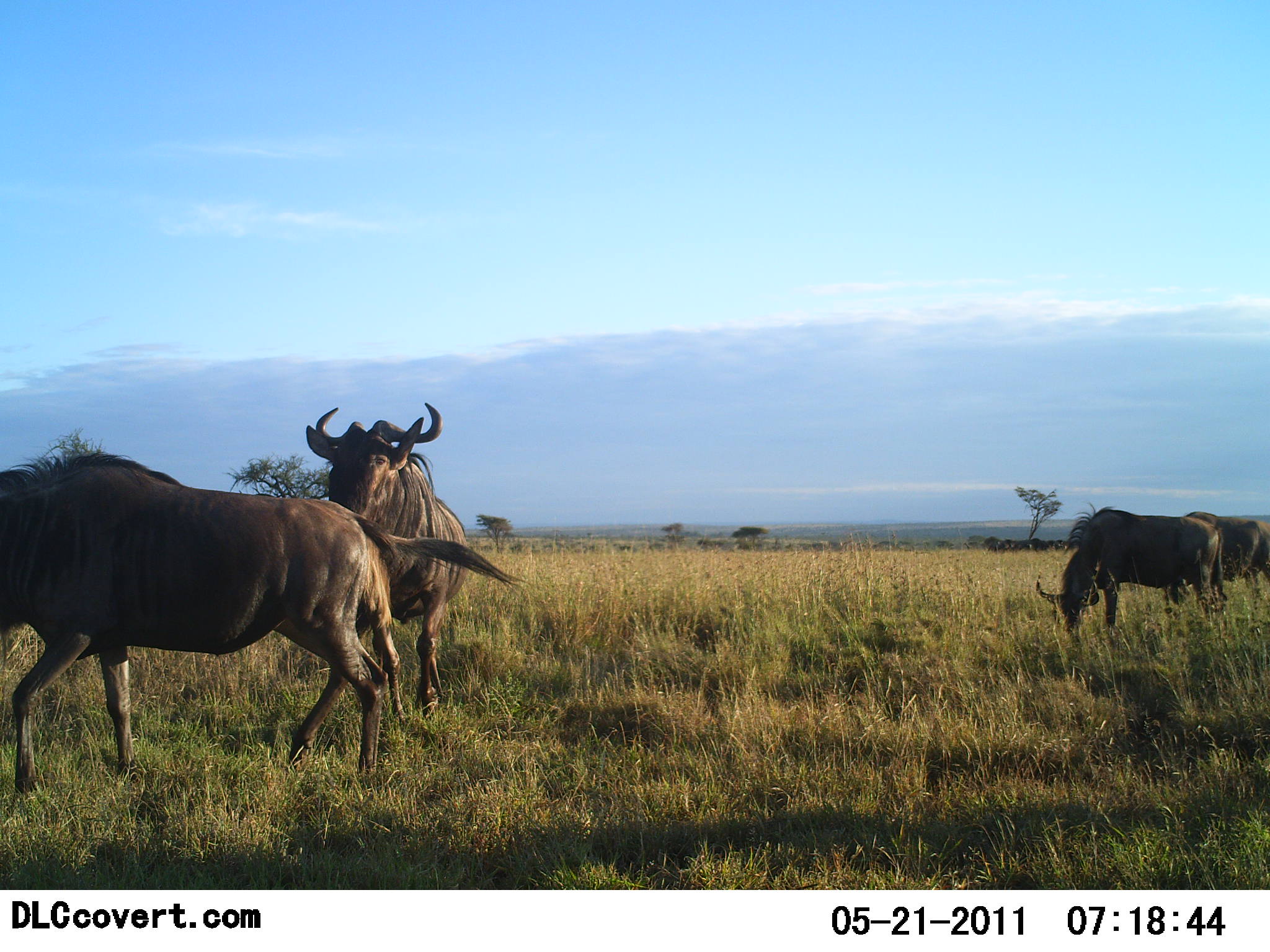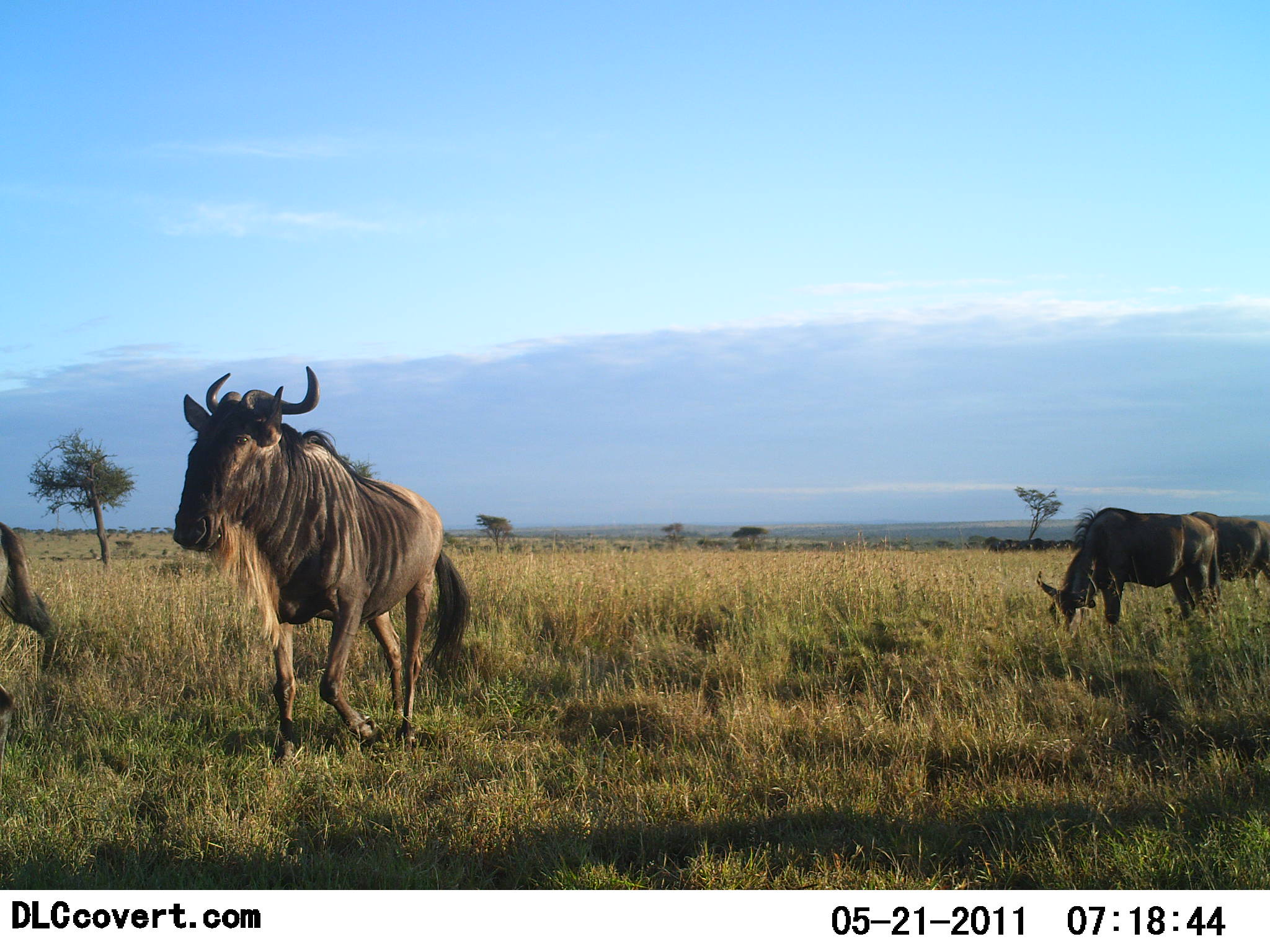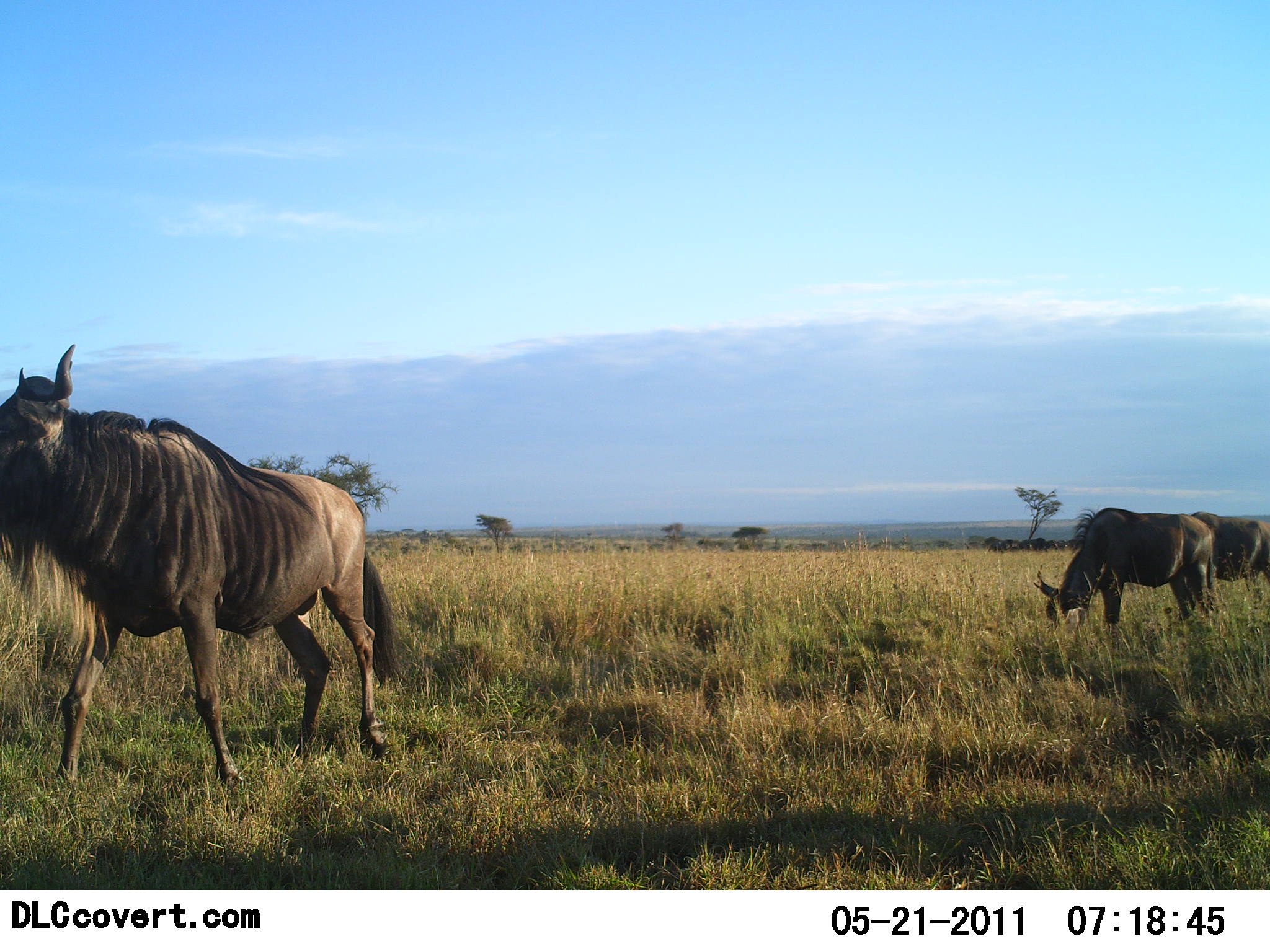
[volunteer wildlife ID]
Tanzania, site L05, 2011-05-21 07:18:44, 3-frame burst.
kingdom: Animalia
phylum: Chordata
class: Mammalia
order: Artiodactyla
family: Bovidae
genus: Connochaetes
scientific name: Connochaetes taurinus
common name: blue wildebeest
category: wildebeest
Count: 4.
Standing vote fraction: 25%.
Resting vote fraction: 8%.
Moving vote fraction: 83%.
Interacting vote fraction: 0%.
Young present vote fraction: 0%.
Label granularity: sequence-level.